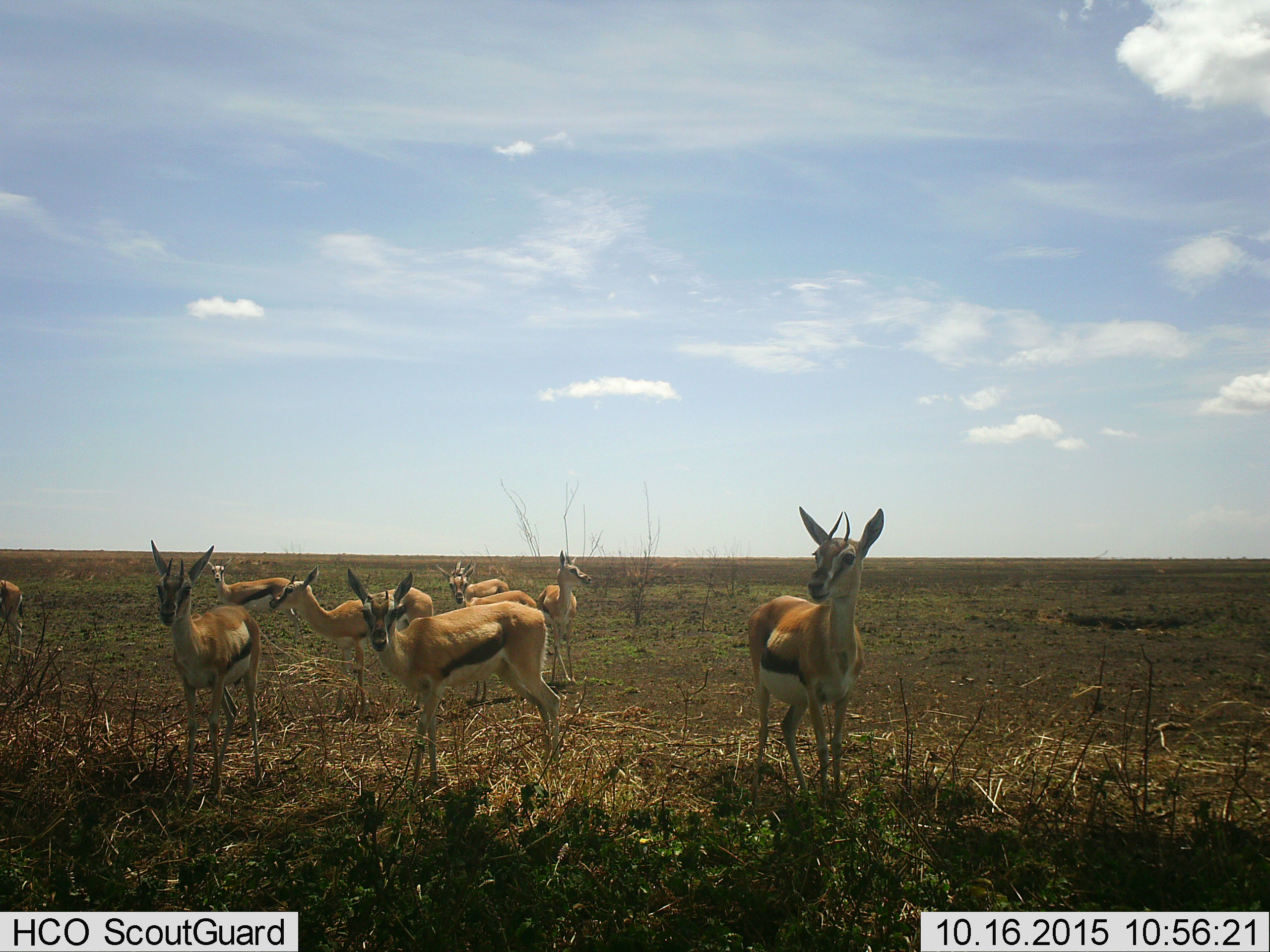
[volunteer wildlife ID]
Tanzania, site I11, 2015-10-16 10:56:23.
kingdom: Animalia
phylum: Chordata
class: Mammalia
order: Artiodactyla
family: Bovidae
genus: Eudorcas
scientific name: Eudorcas thomsonii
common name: thomson's gazelle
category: gazellethomsons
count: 9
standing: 100%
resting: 0%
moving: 11%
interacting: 0%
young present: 0%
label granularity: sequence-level